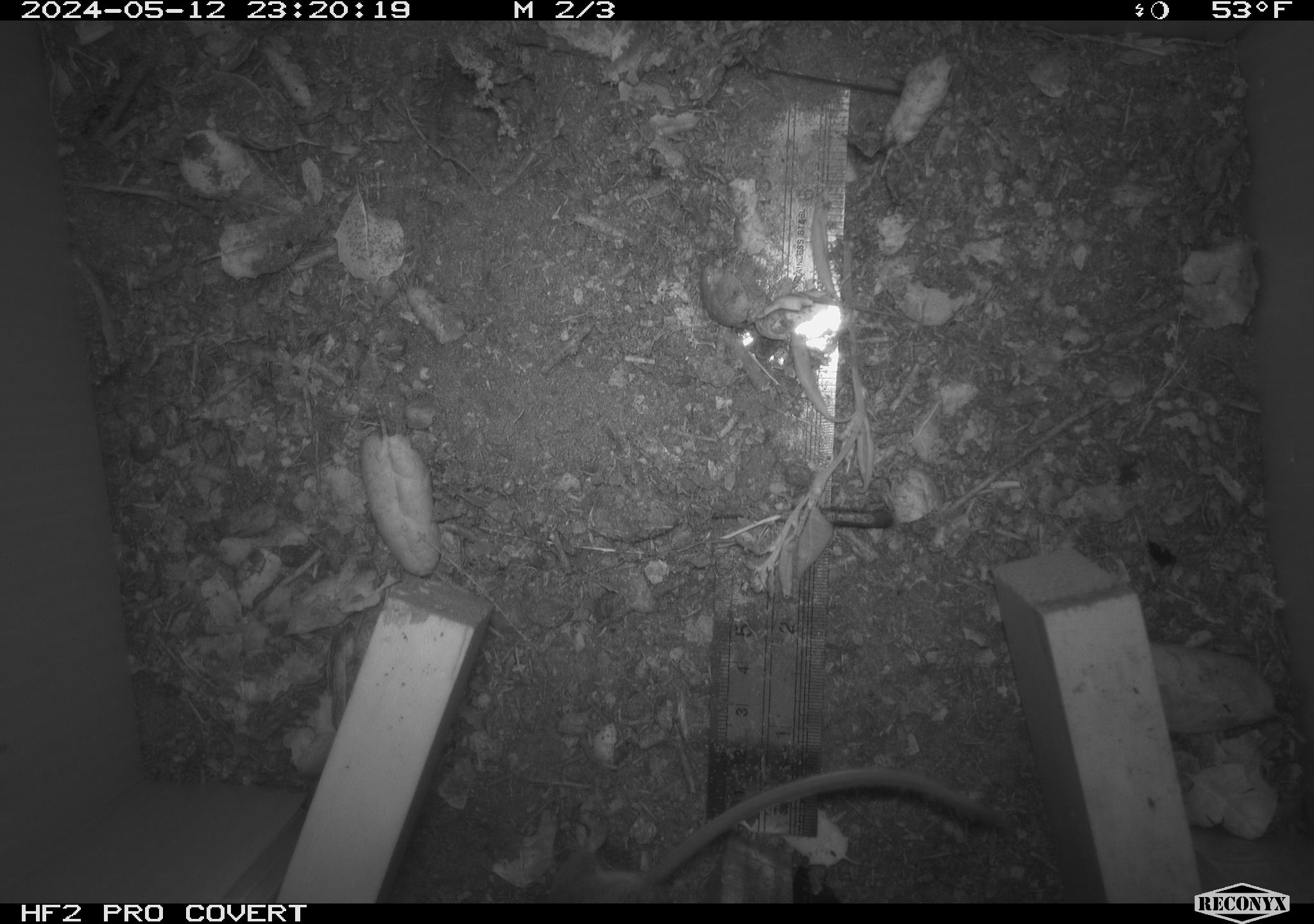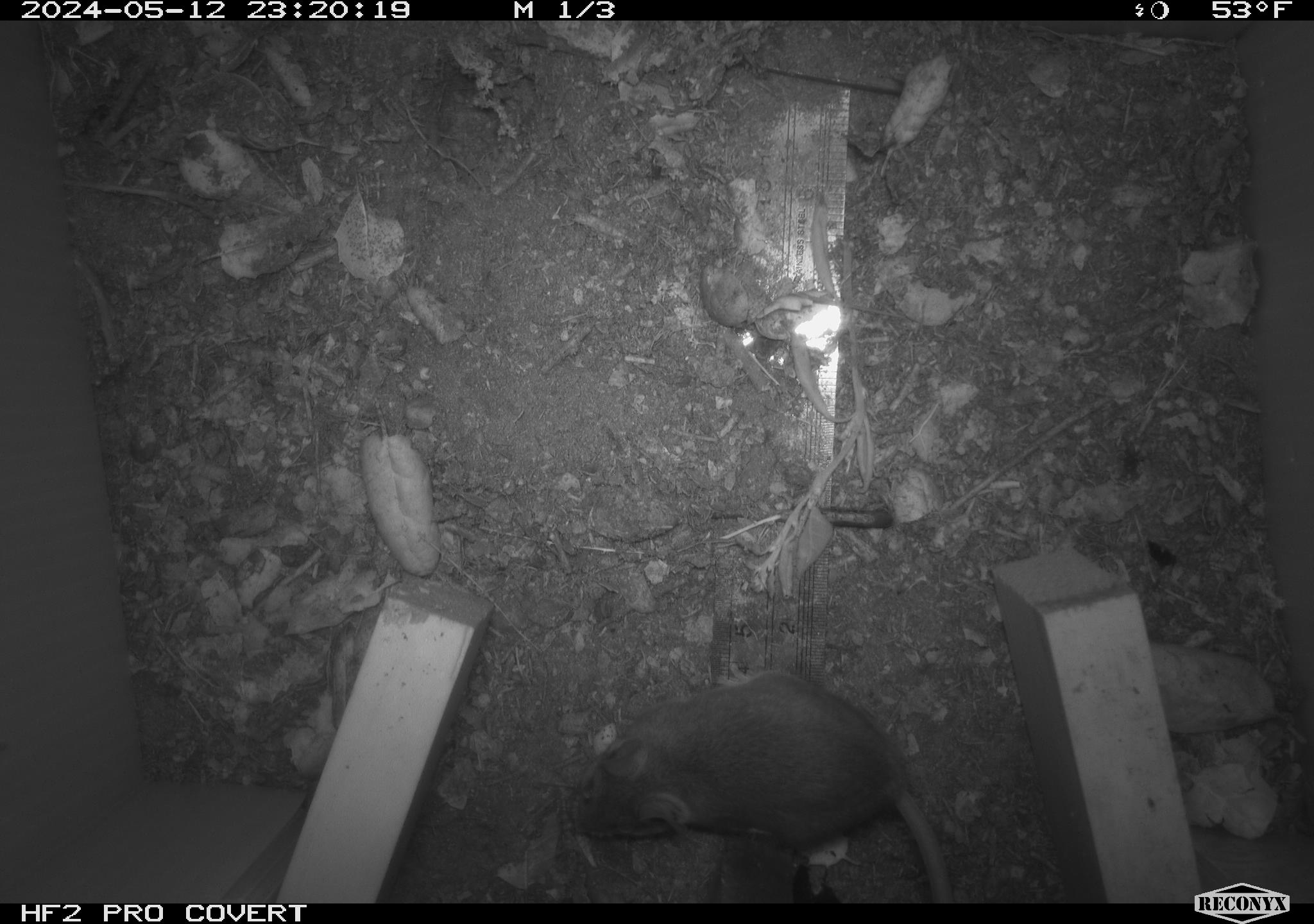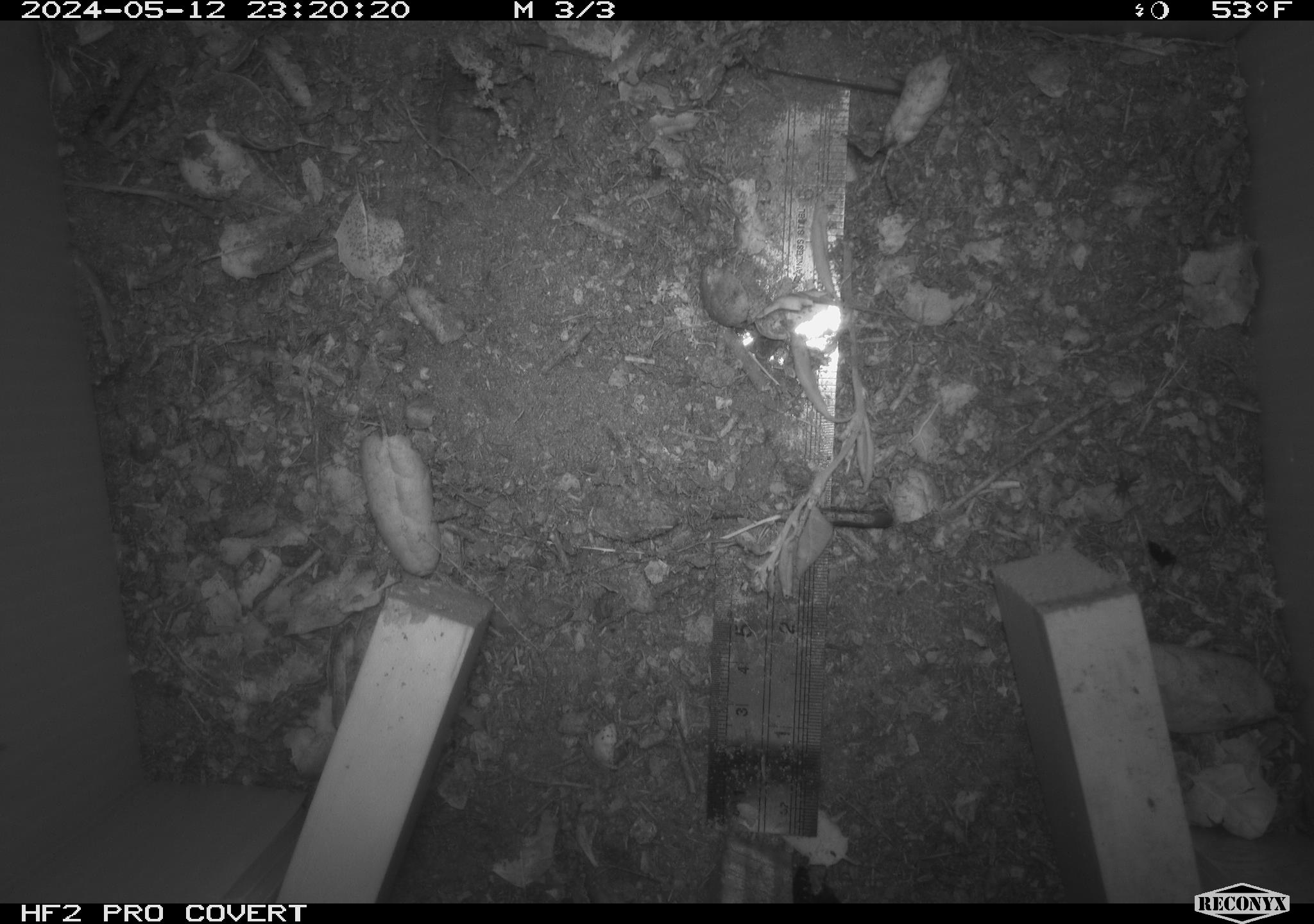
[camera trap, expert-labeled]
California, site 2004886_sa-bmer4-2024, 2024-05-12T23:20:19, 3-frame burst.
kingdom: Animalia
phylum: Chordata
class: Mammalia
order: Rodentia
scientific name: Rodentia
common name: mouse species